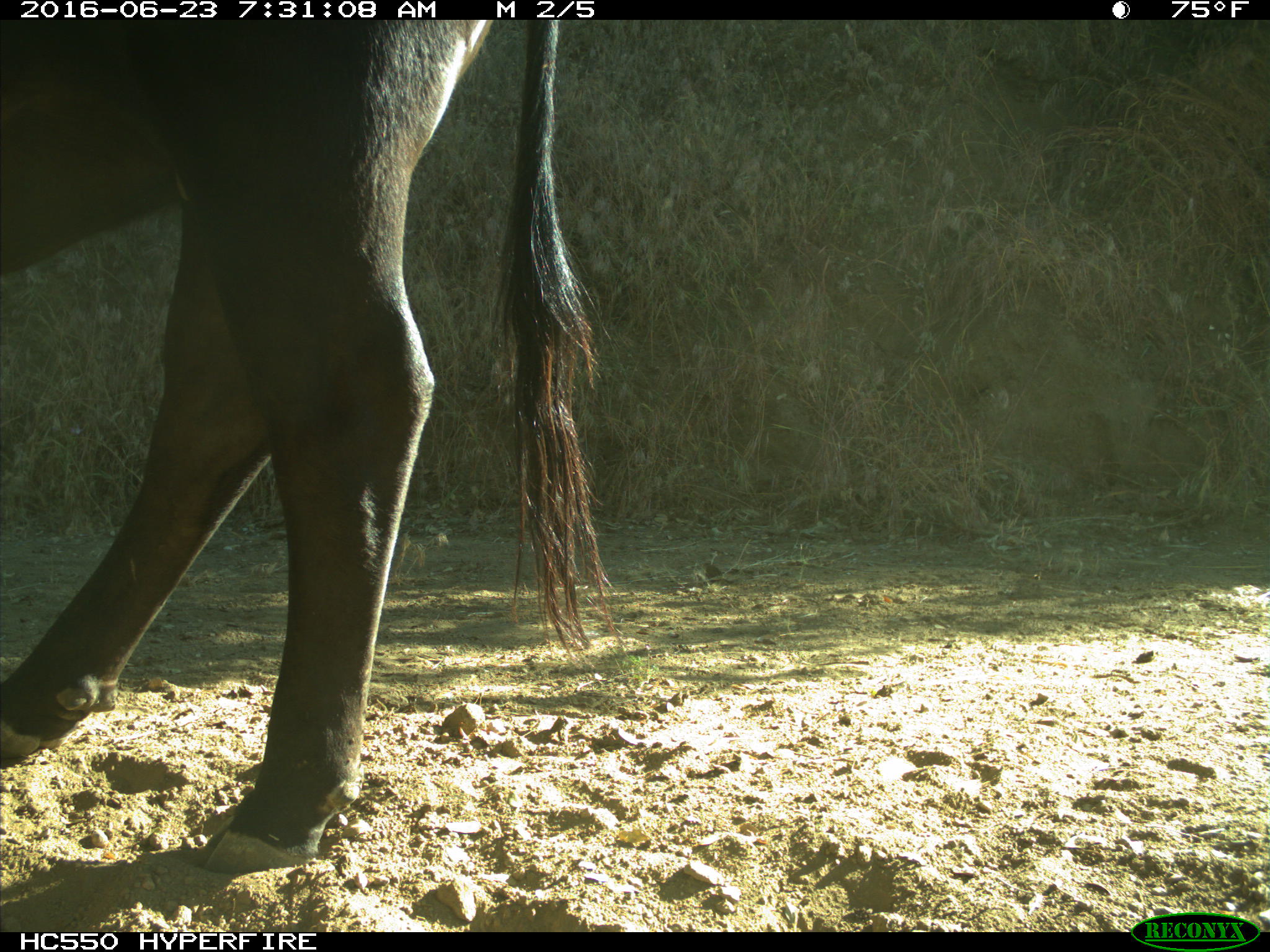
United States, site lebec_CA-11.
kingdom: Animalia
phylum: Chordata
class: Mammalia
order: Artiodactyla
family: Bovidae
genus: Bos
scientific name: Bos taurus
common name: domestic cow